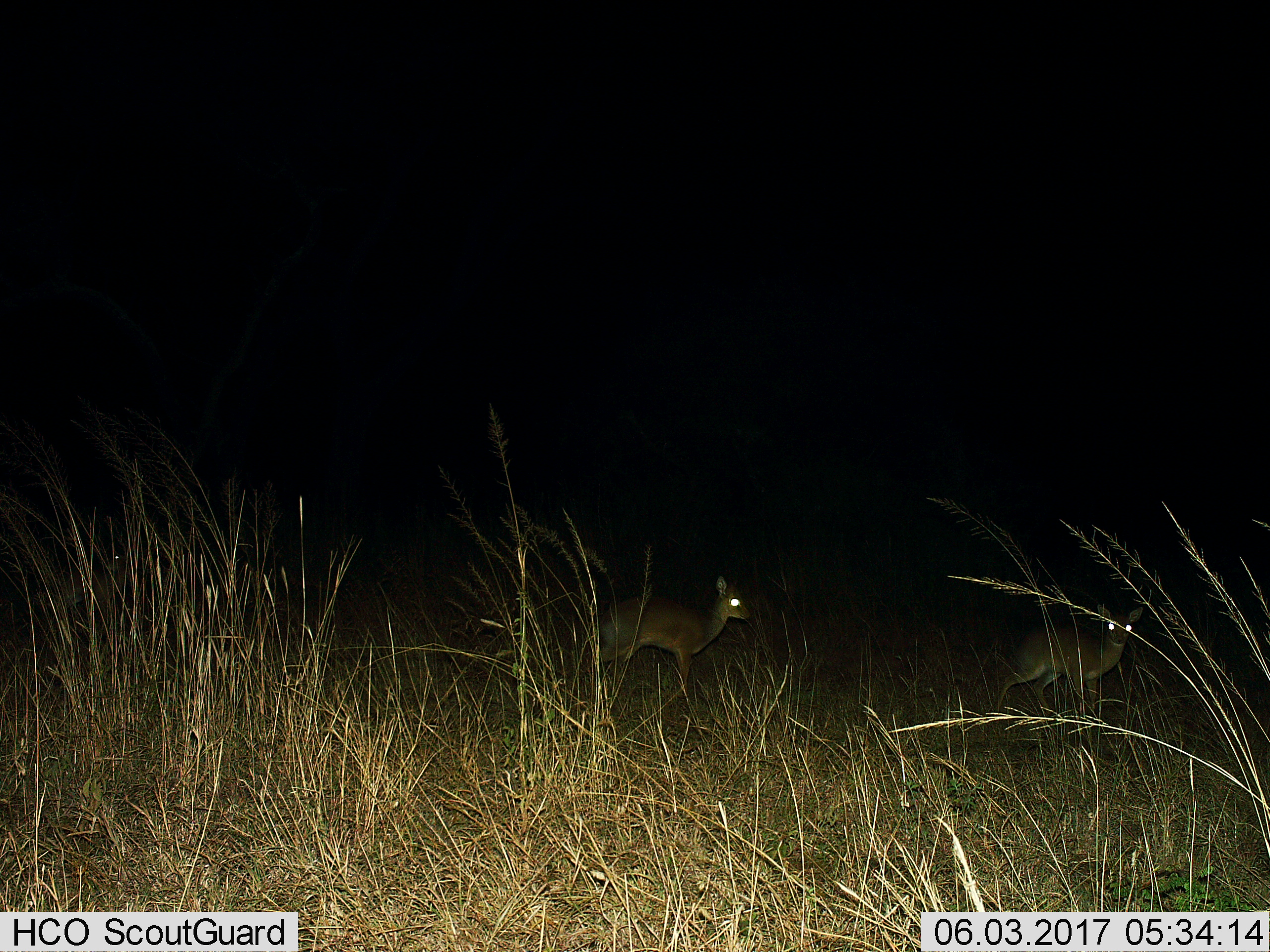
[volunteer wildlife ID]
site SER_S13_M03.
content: unidentified animal